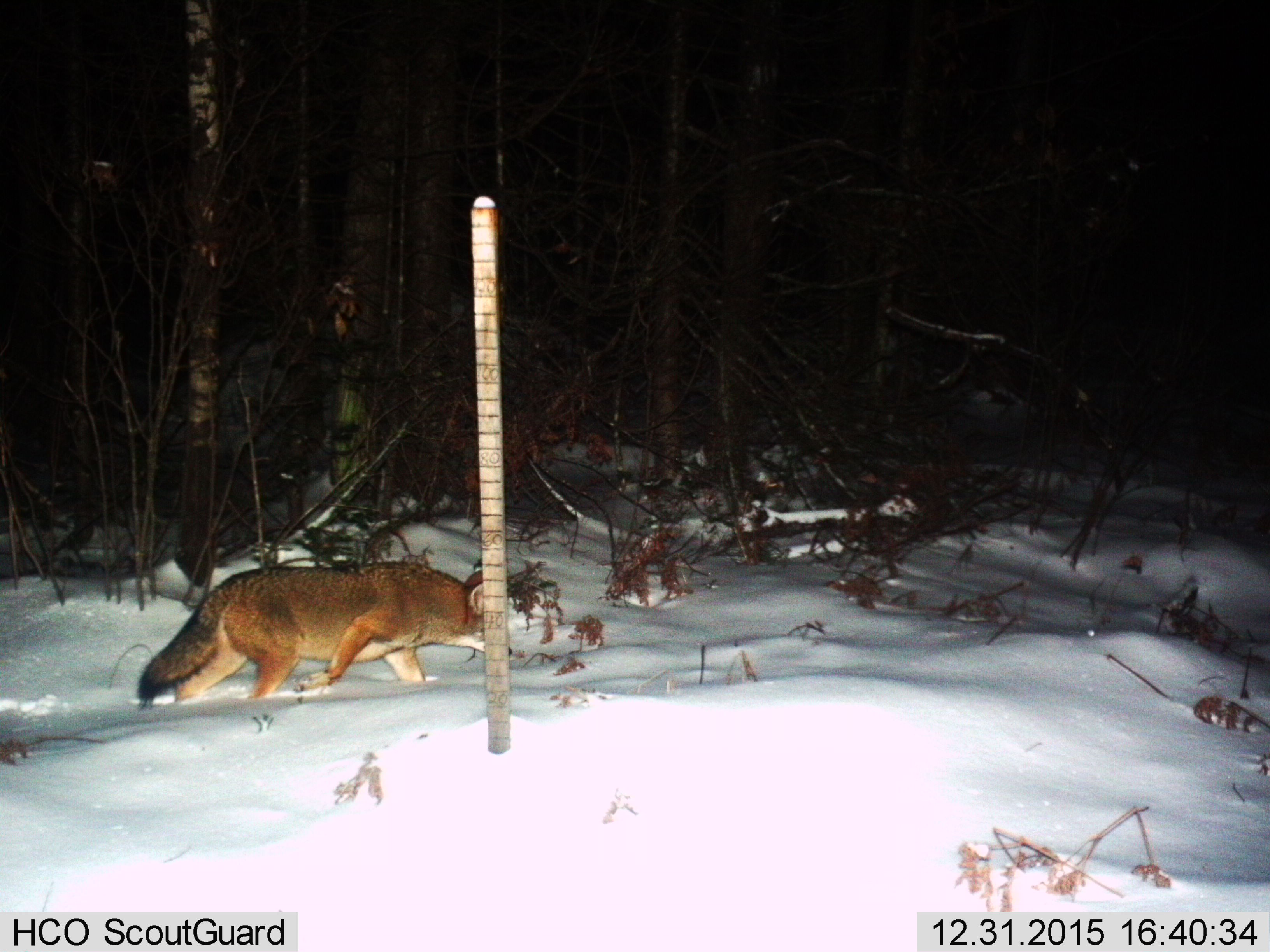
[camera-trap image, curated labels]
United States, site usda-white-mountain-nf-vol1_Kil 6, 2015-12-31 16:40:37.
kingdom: Animalia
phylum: Chordata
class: Mammalia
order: Carnivora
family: Canidae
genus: Canis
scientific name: Canis latrans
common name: coyote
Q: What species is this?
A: Coyote (Canis latrans).